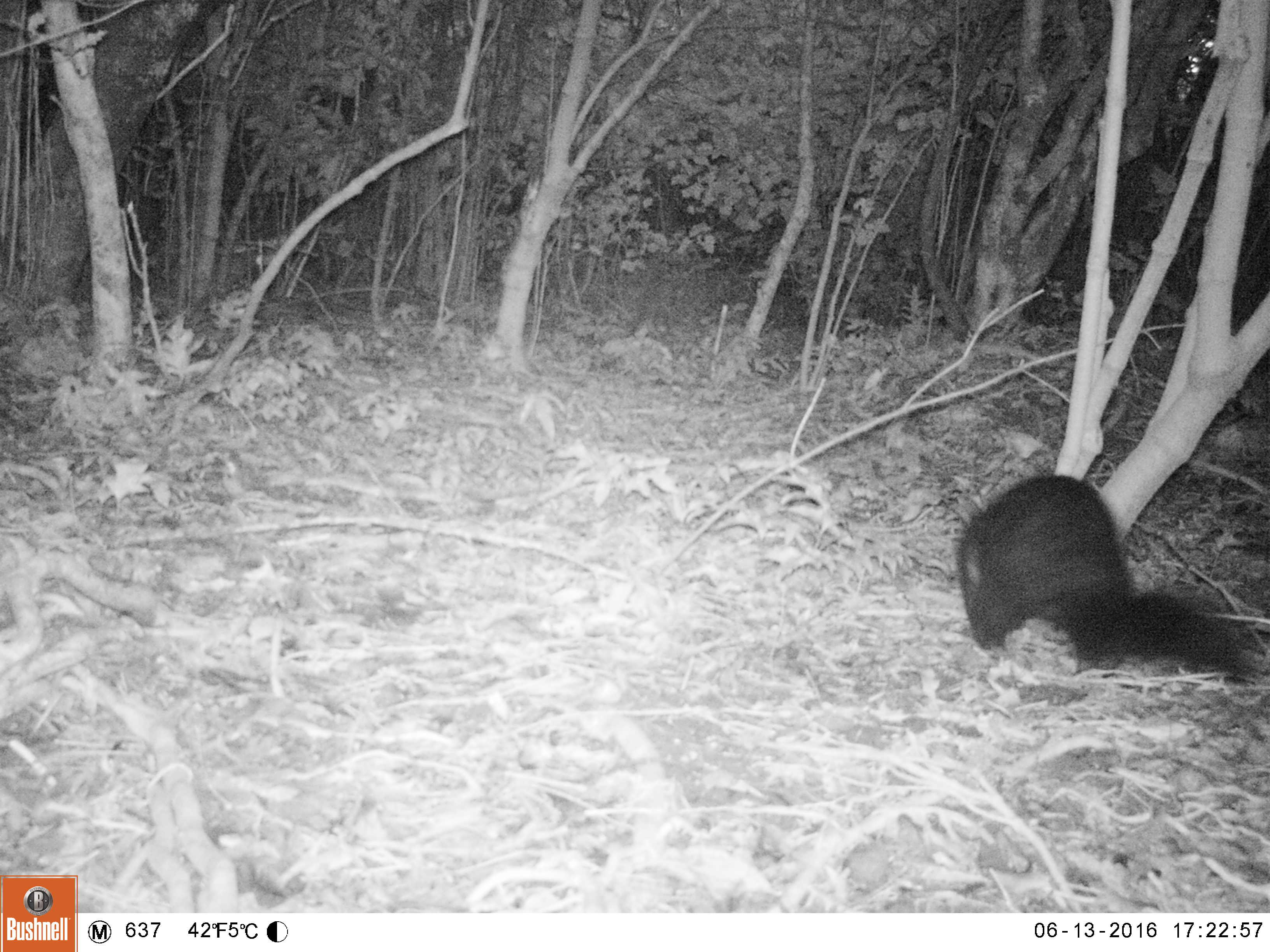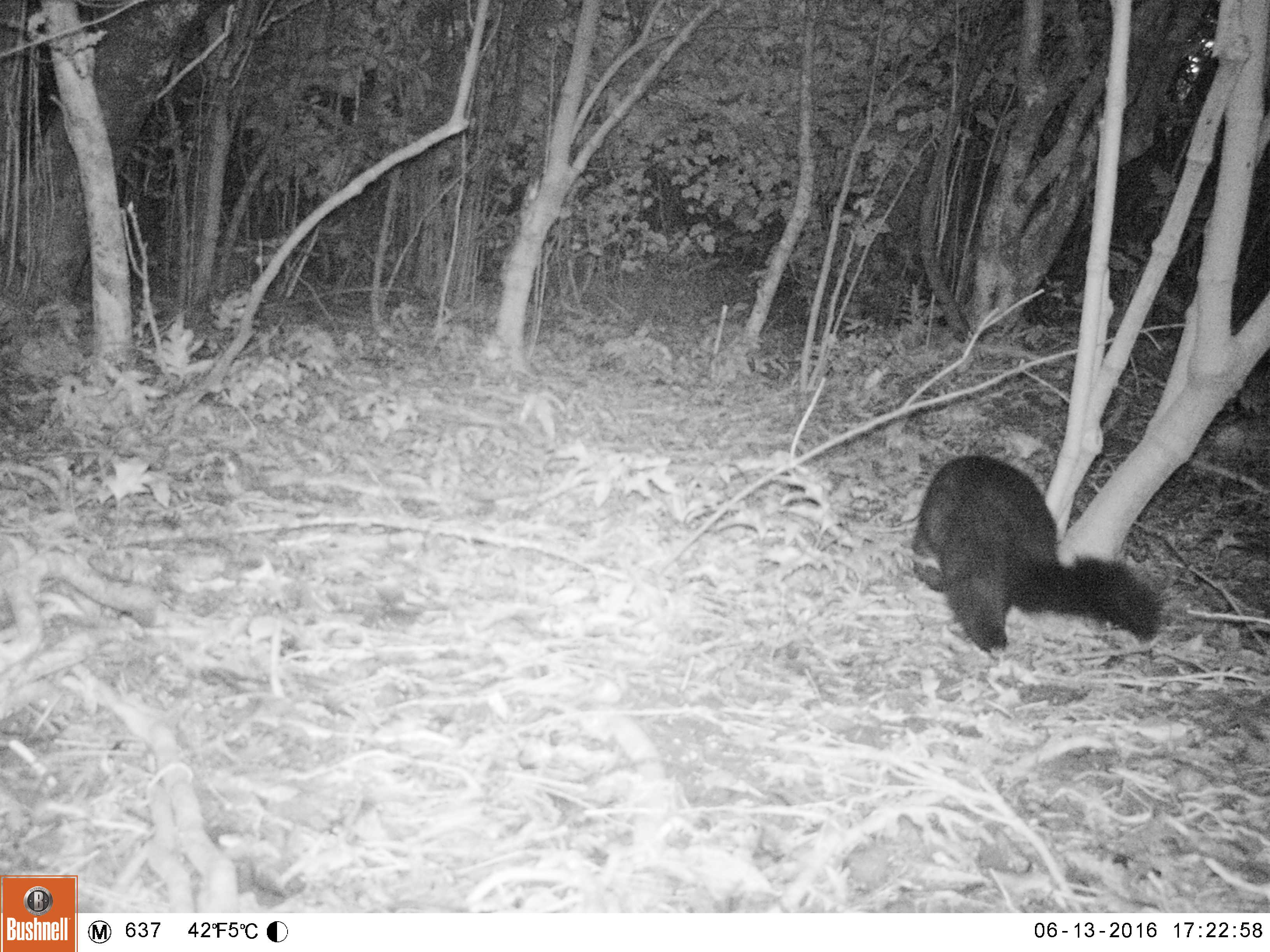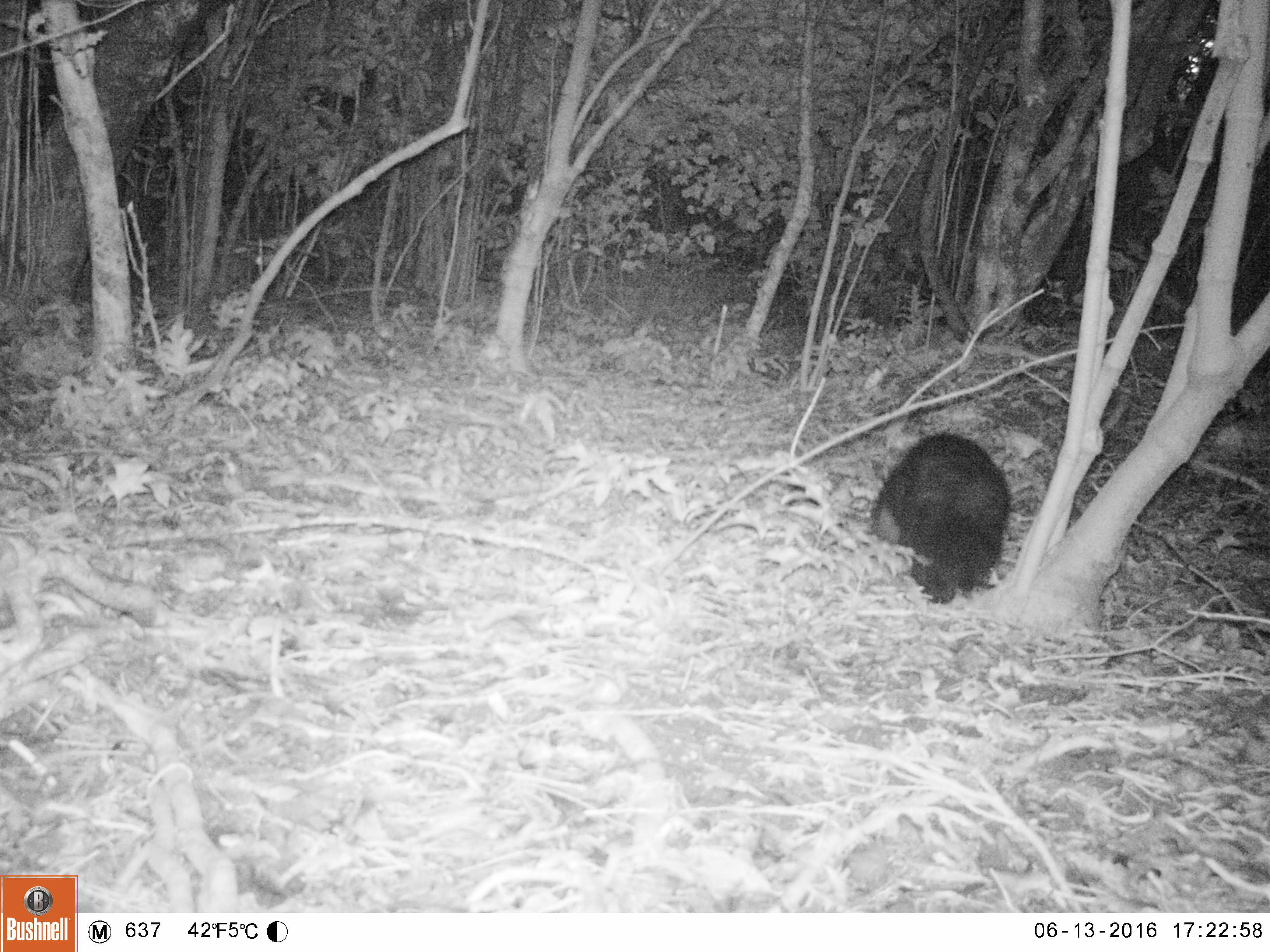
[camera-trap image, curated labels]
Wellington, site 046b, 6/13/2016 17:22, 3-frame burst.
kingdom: Animalia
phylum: Chordata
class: Mammalia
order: Didelphimorphia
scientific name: Didelphimorphia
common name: possum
Possum (Didelphimorphia).